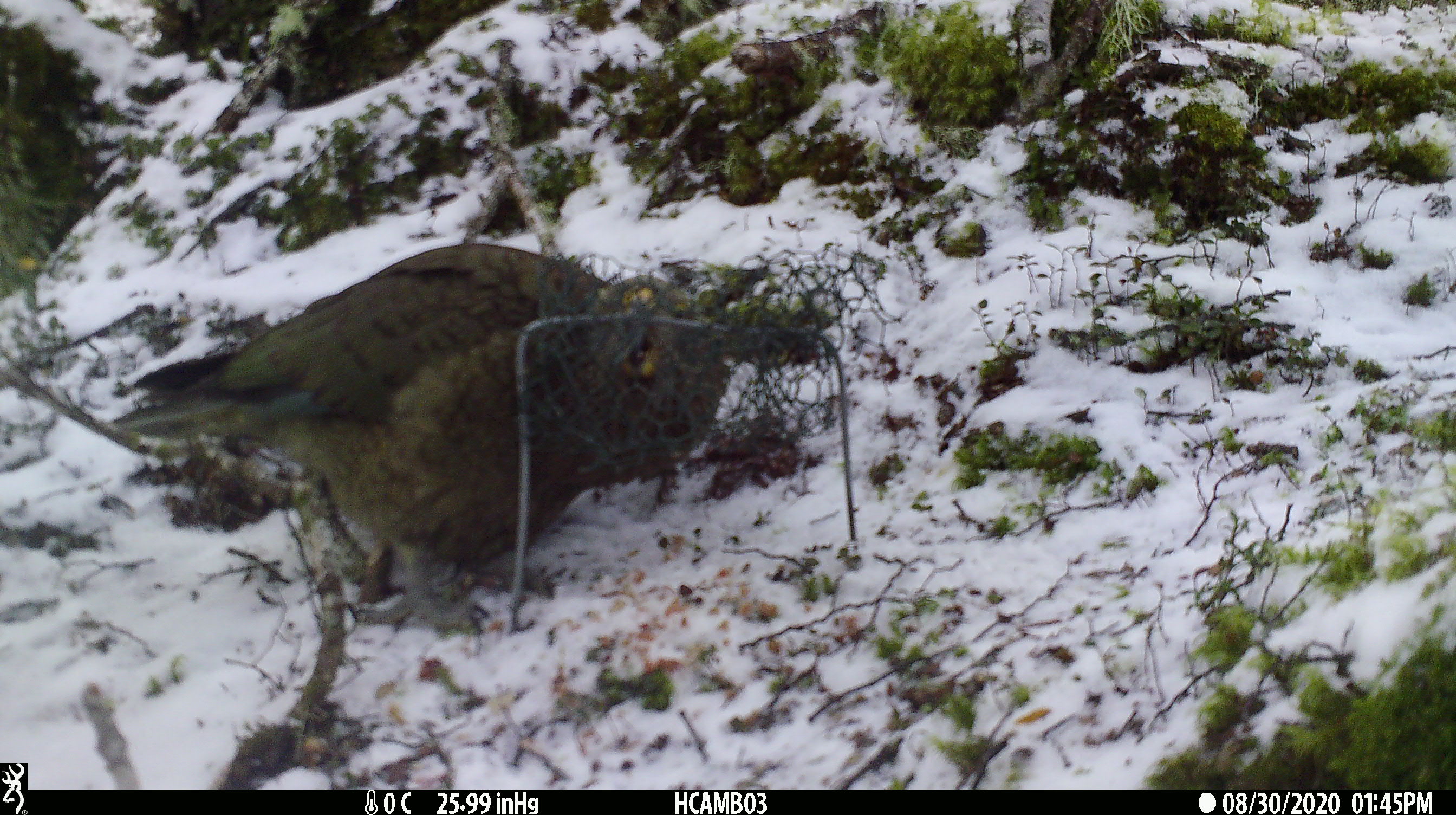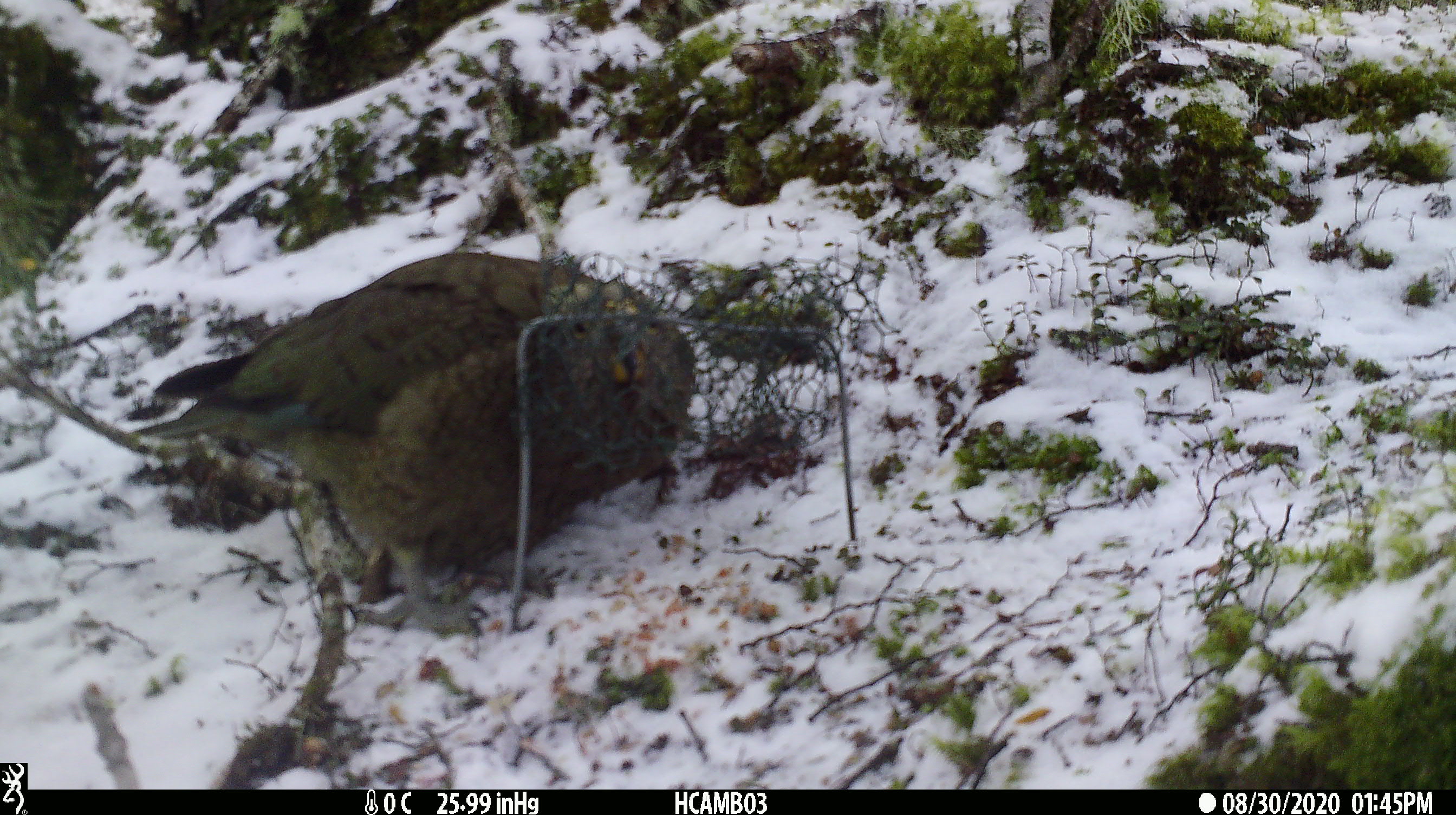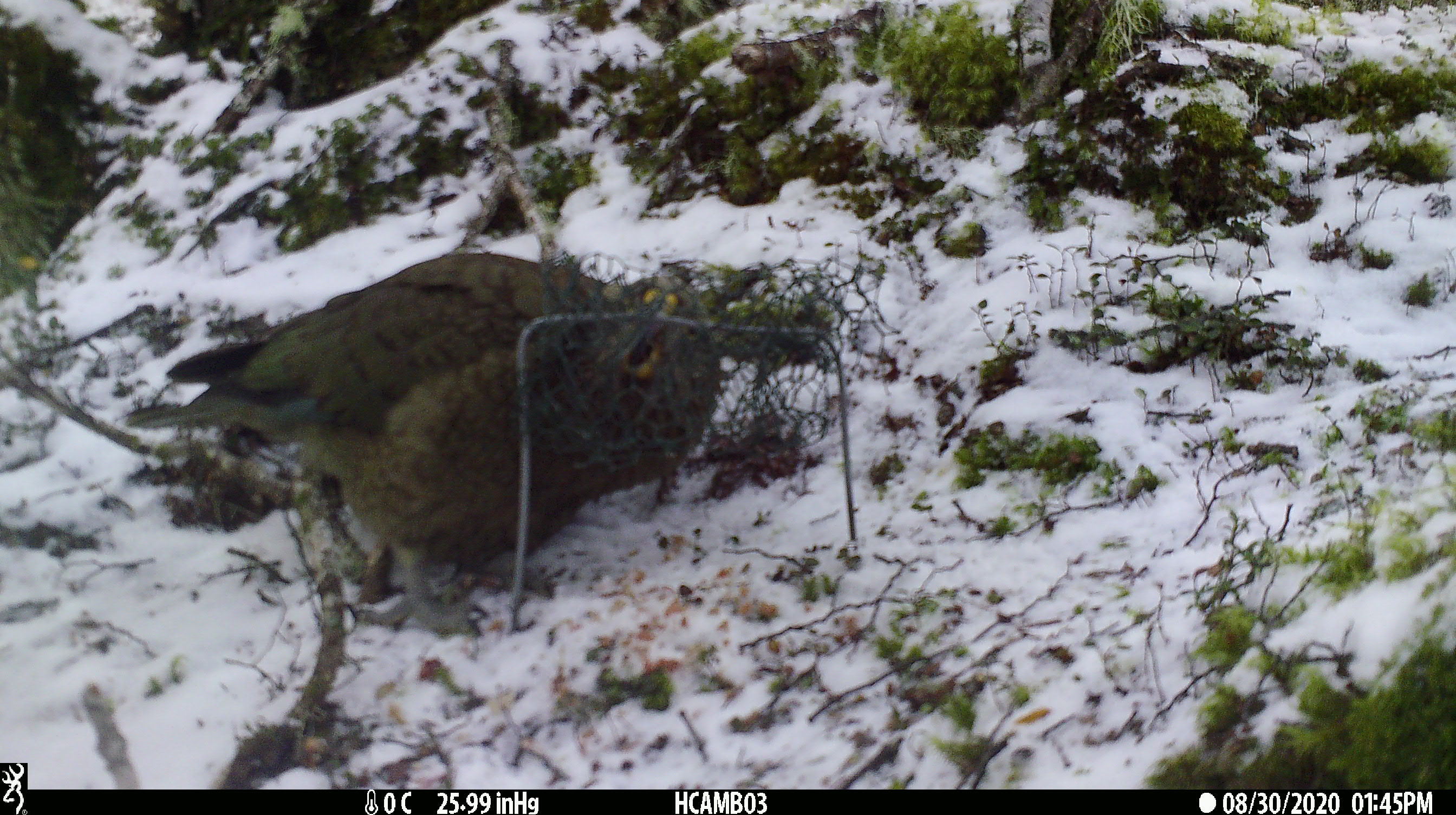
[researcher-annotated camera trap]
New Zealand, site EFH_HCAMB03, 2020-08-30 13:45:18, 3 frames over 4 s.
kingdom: Animalia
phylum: Chordata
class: Aves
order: Psittaciformes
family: Strigopidae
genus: Nestor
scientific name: Nestor notabilis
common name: kea